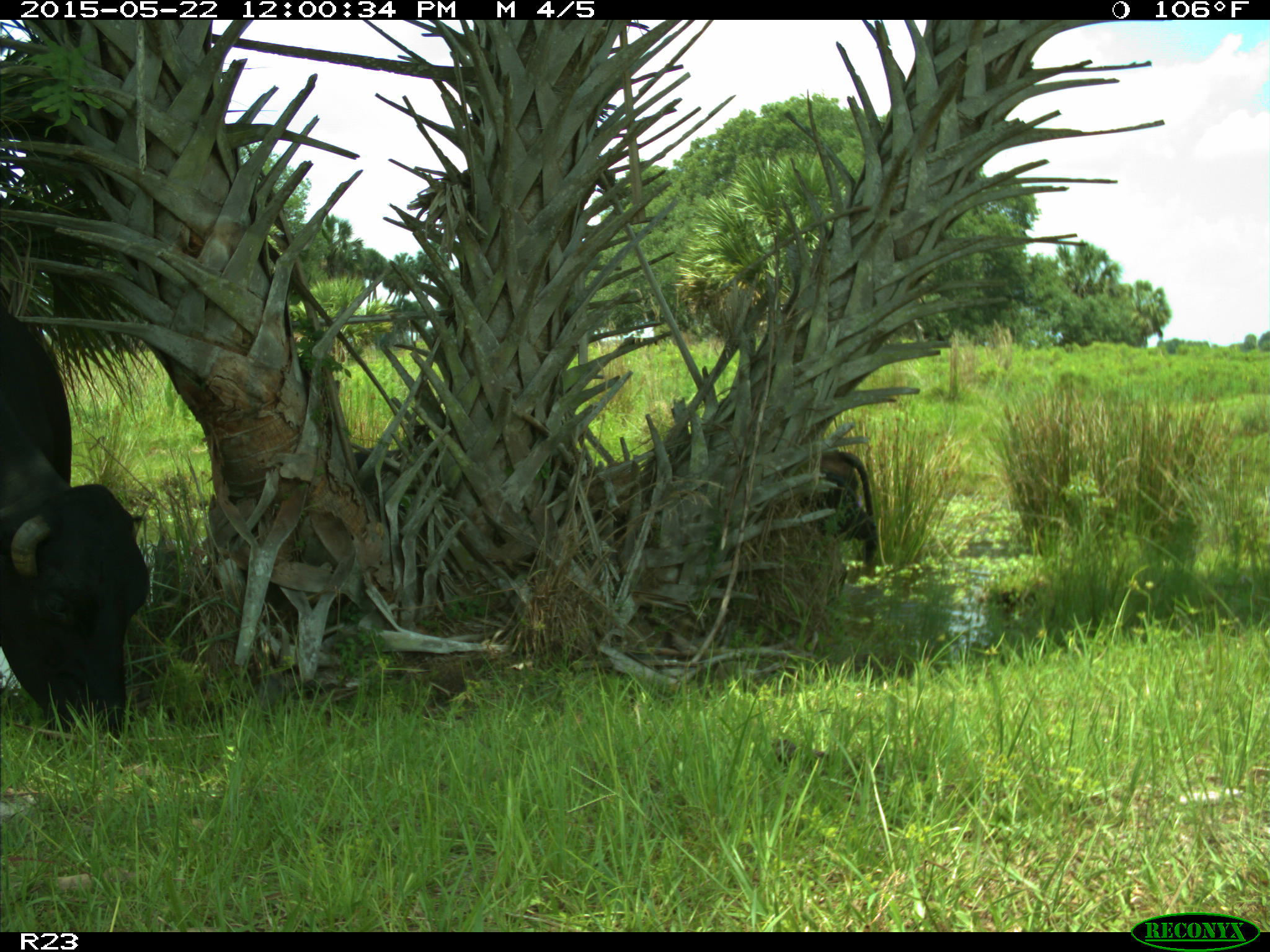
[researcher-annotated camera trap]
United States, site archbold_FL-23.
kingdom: Animalia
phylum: Chordata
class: Mammalia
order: Artiodactyla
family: Bovidae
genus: Bos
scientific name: Bos taurus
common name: domestic cow